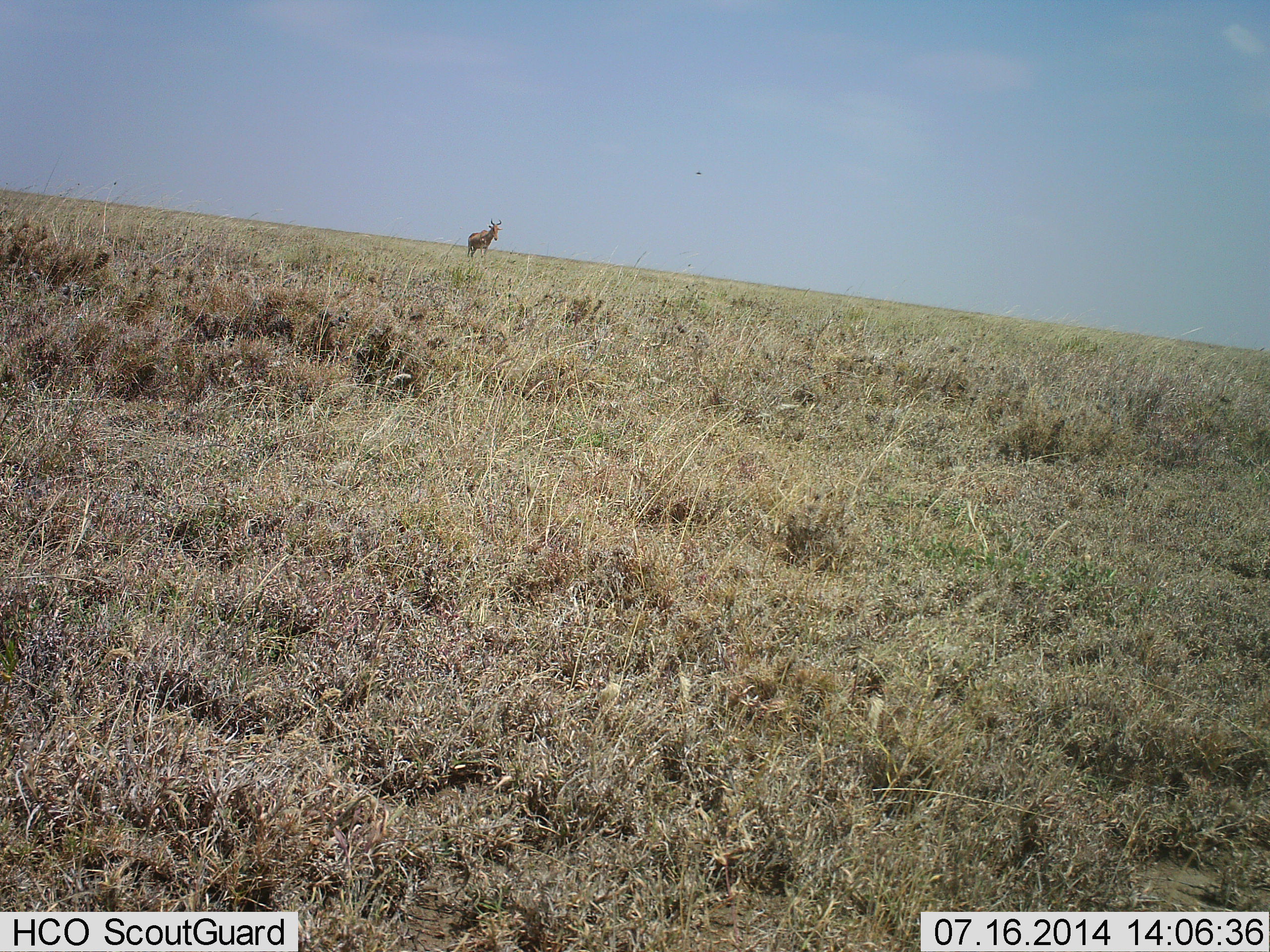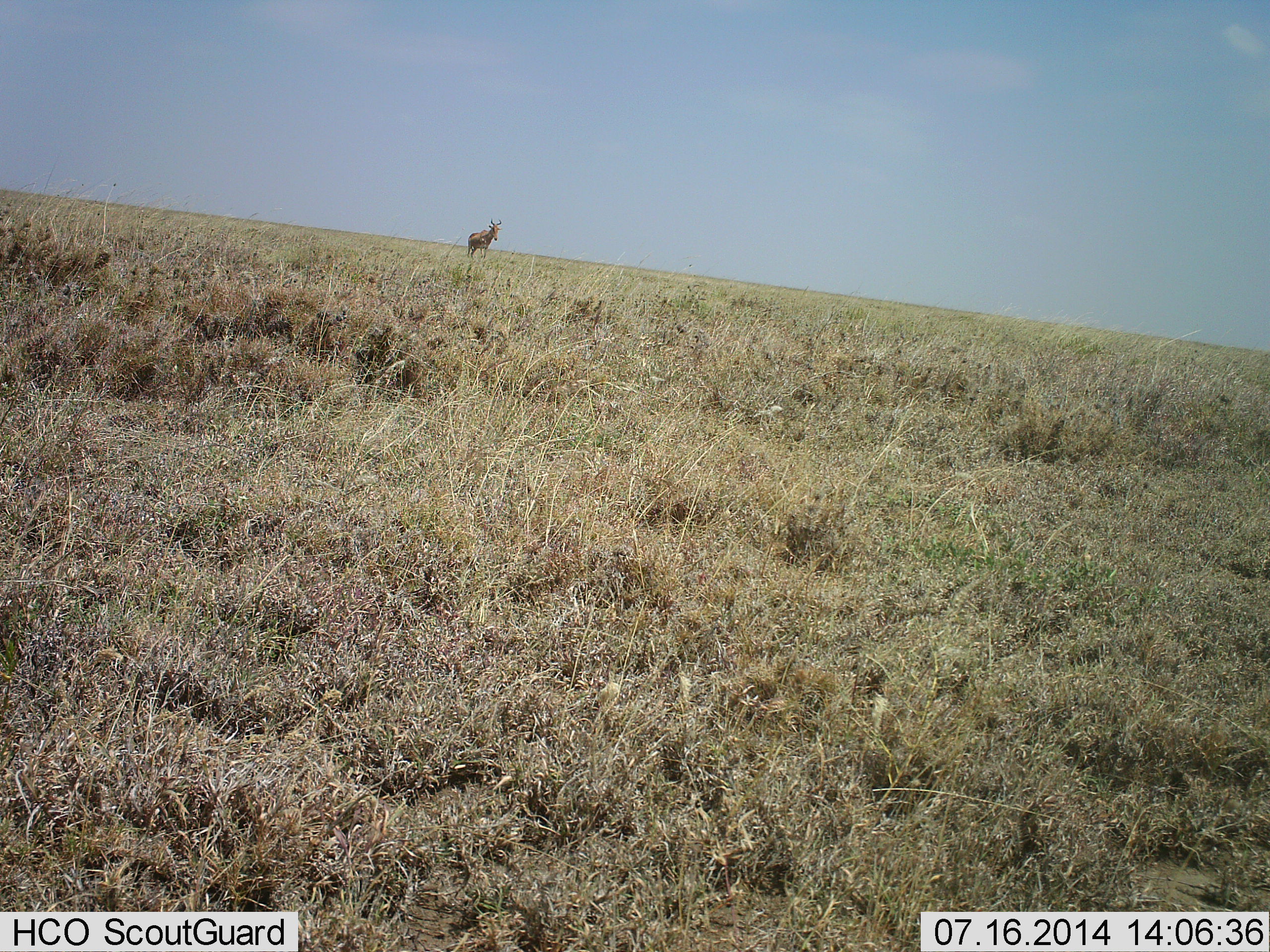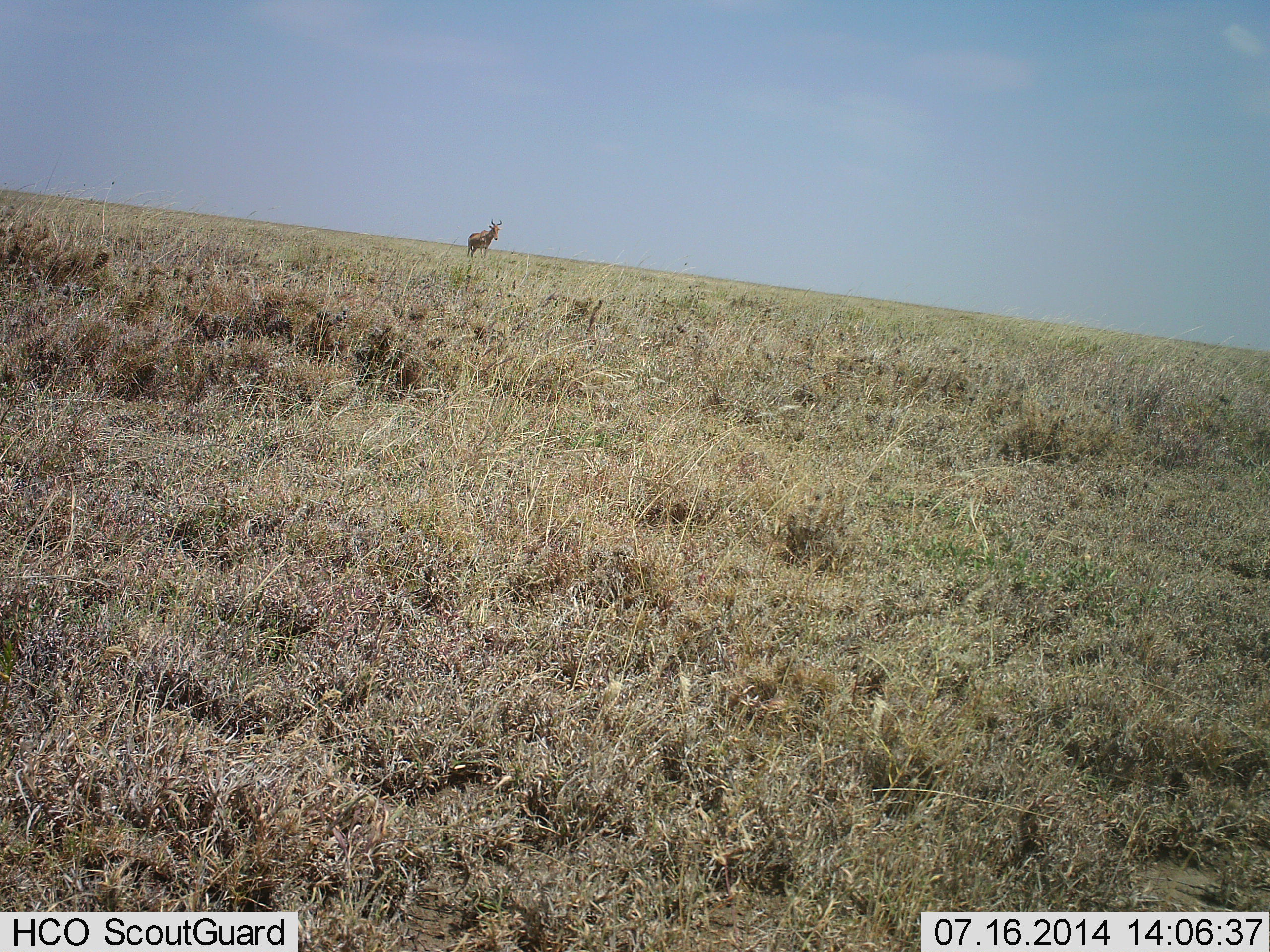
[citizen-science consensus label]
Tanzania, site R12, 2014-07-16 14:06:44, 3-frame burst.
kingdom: Animalia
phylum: Chordata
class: Mammalia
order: Artiodactyla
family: Bovidae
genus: Alcelaphus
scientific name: Alcelaphus buselaphus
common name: hartebeest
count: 1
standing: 100%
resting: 0%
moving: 0%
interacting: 0%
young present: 0%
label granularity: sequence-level